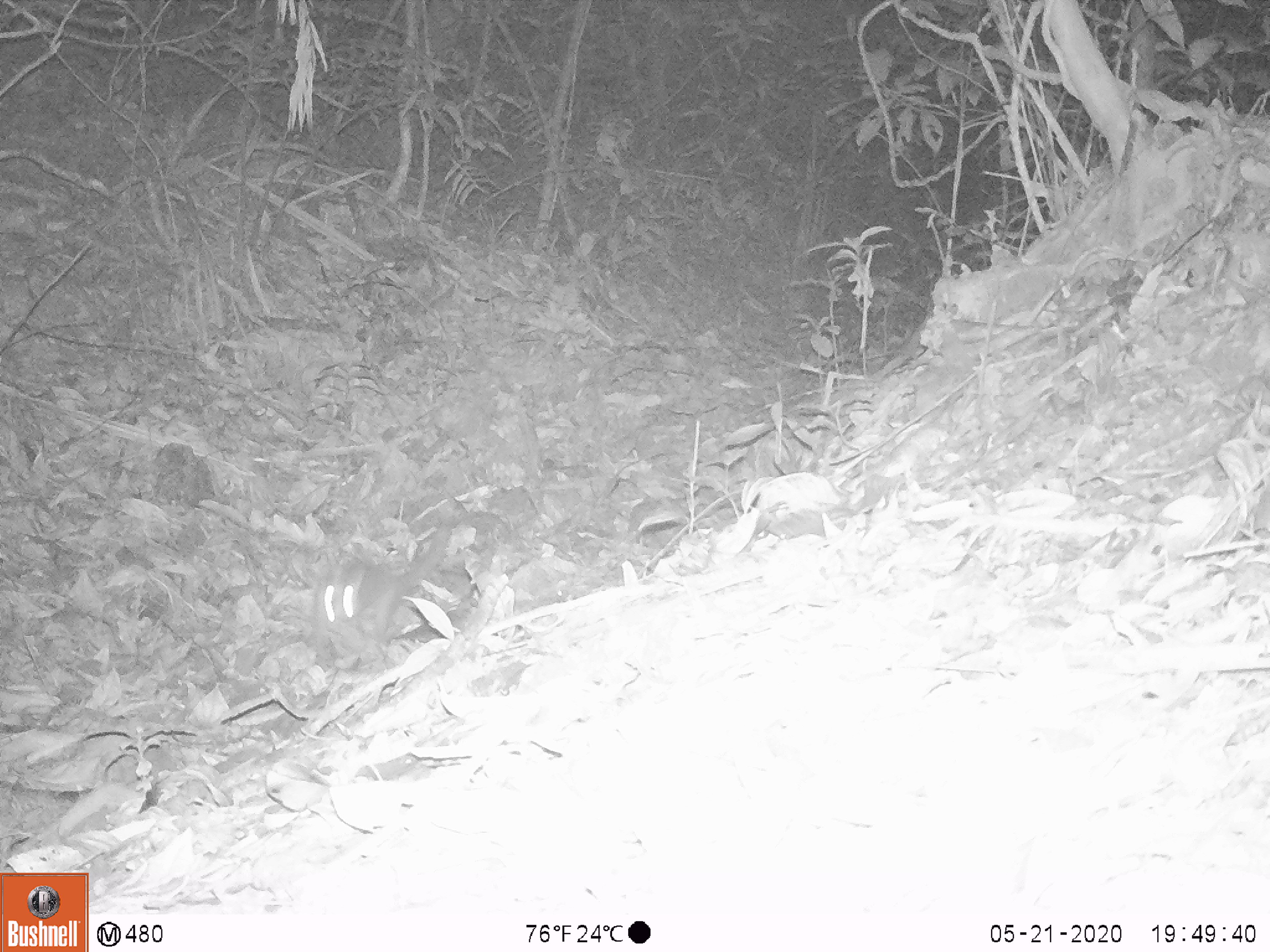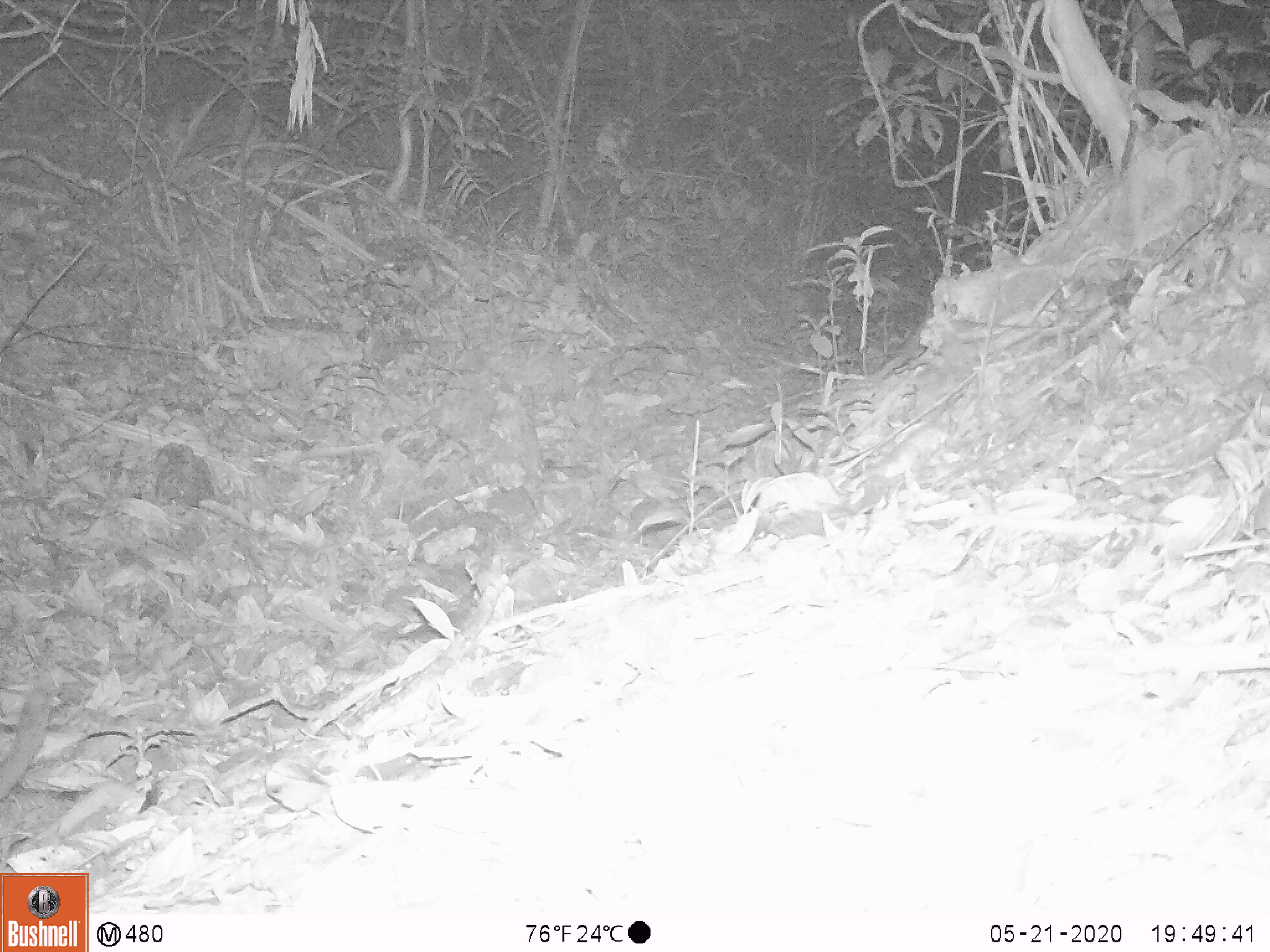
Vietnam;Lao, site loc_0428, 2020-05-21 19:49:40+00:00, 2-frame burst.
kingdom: Animalia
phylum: Chordata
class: Mammalia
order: Carnivora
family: Mustelidae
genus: Melogale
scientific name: Melogale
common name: ferret badger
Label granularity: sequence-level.